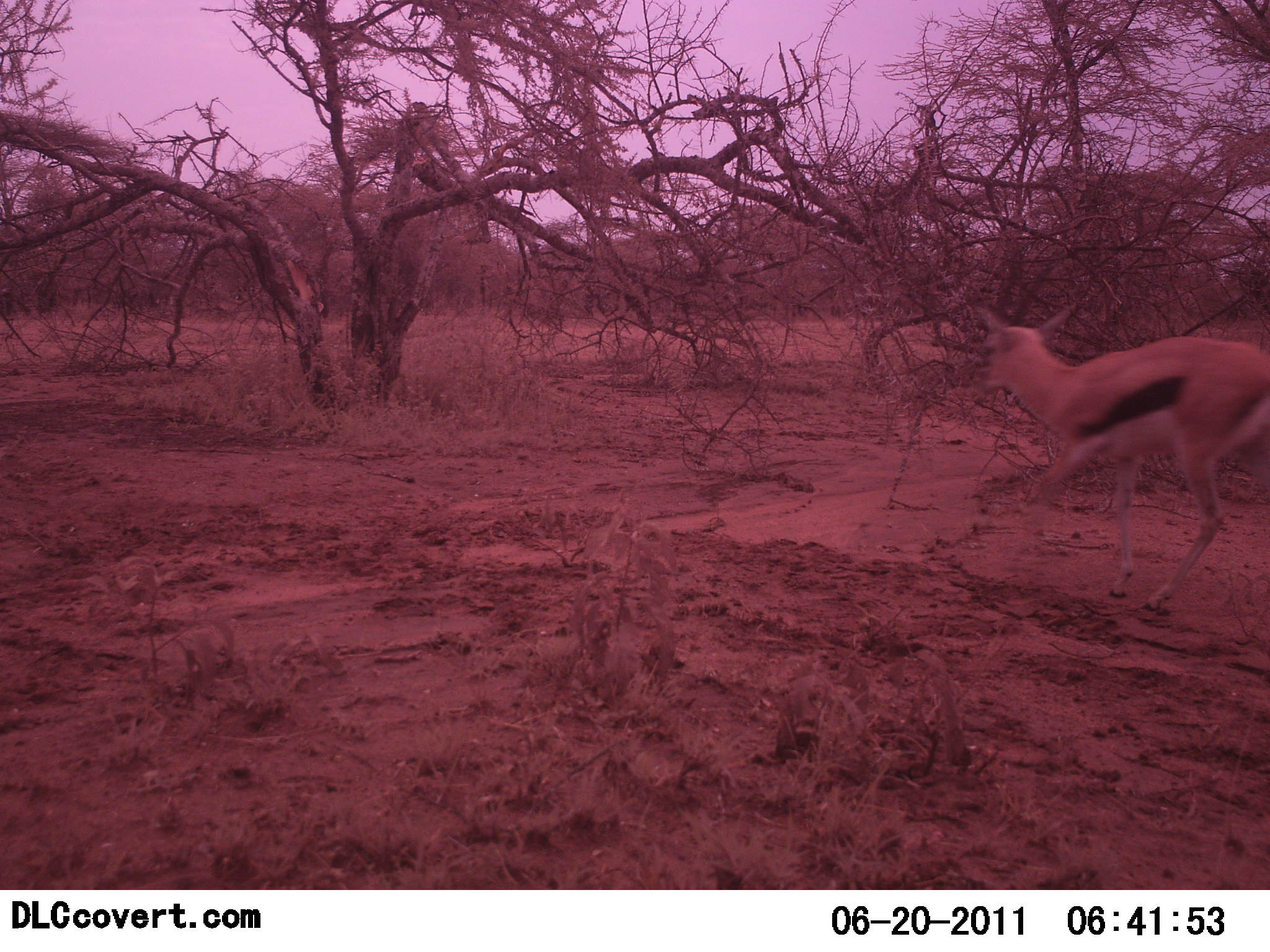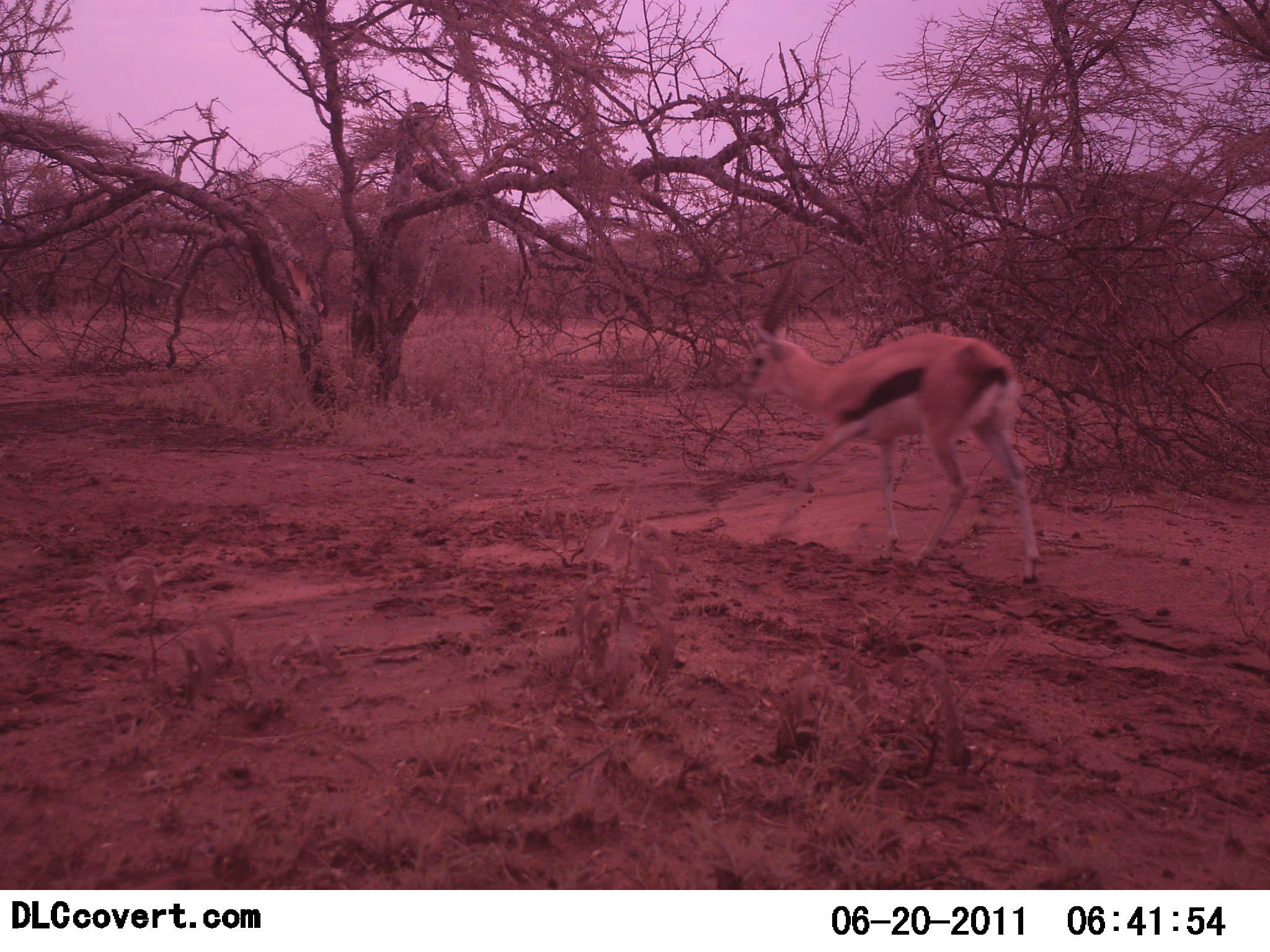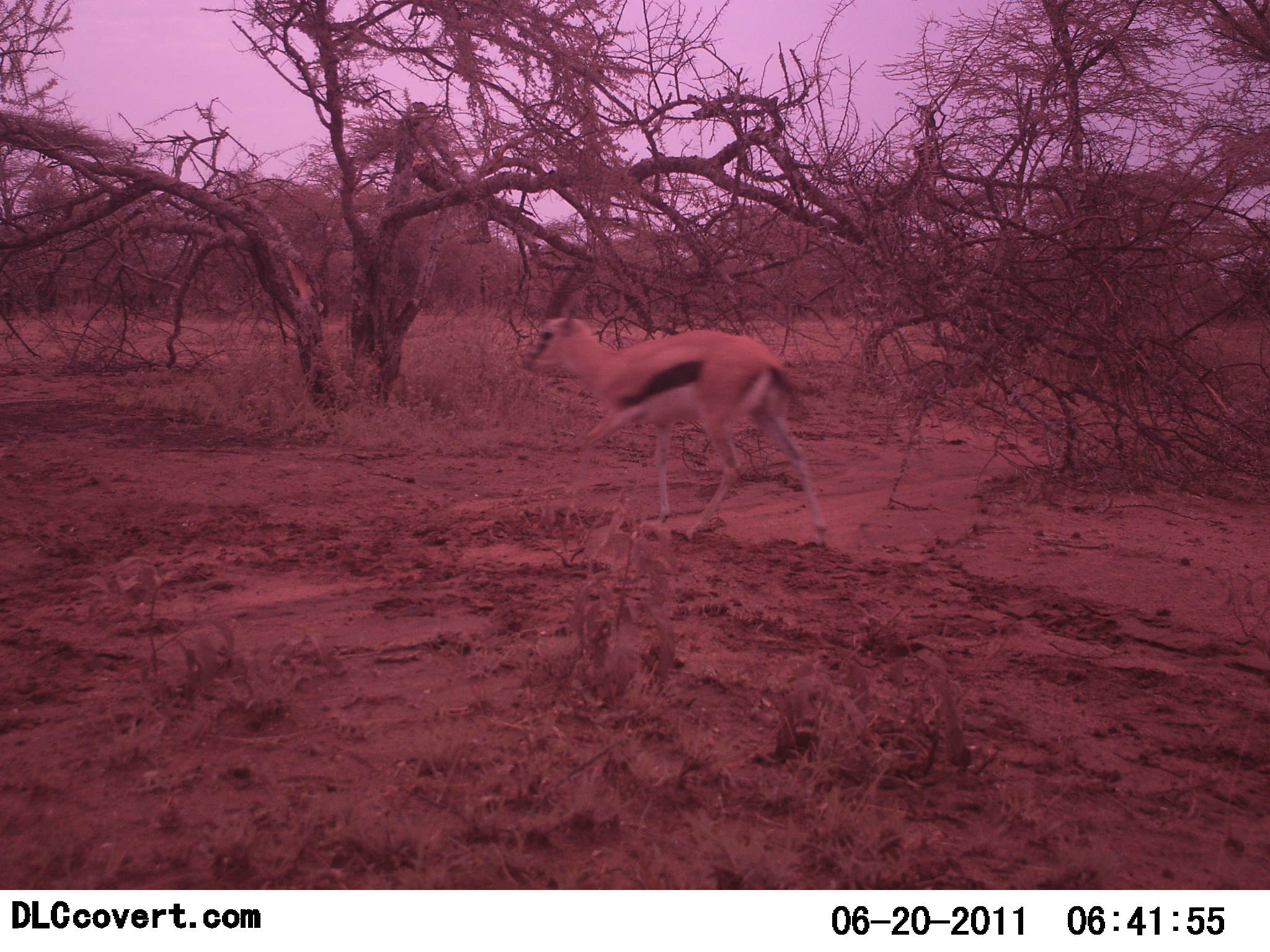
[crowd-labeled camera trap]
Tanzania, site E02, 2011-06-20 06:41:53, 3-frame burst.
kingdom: Animalia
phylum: Chordata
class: Mammalia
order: Artiodactyla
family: Bovidae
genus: Eudorcas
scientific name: Eudorcas thomsonii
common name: thomson's gazelle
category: gazellethomsons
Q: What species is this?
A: Gazellethomsons (thomson's gazelle) (Eudorcas thomsonii).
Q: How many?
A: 1.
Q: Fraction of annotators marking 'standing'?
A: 7%.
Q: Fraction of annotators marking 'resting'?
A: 0%.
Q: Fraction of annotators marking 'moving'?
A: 100%.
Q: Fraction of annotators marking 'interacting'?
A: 0%.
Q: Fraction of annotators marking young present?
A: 0%.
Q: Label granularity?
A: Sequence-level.